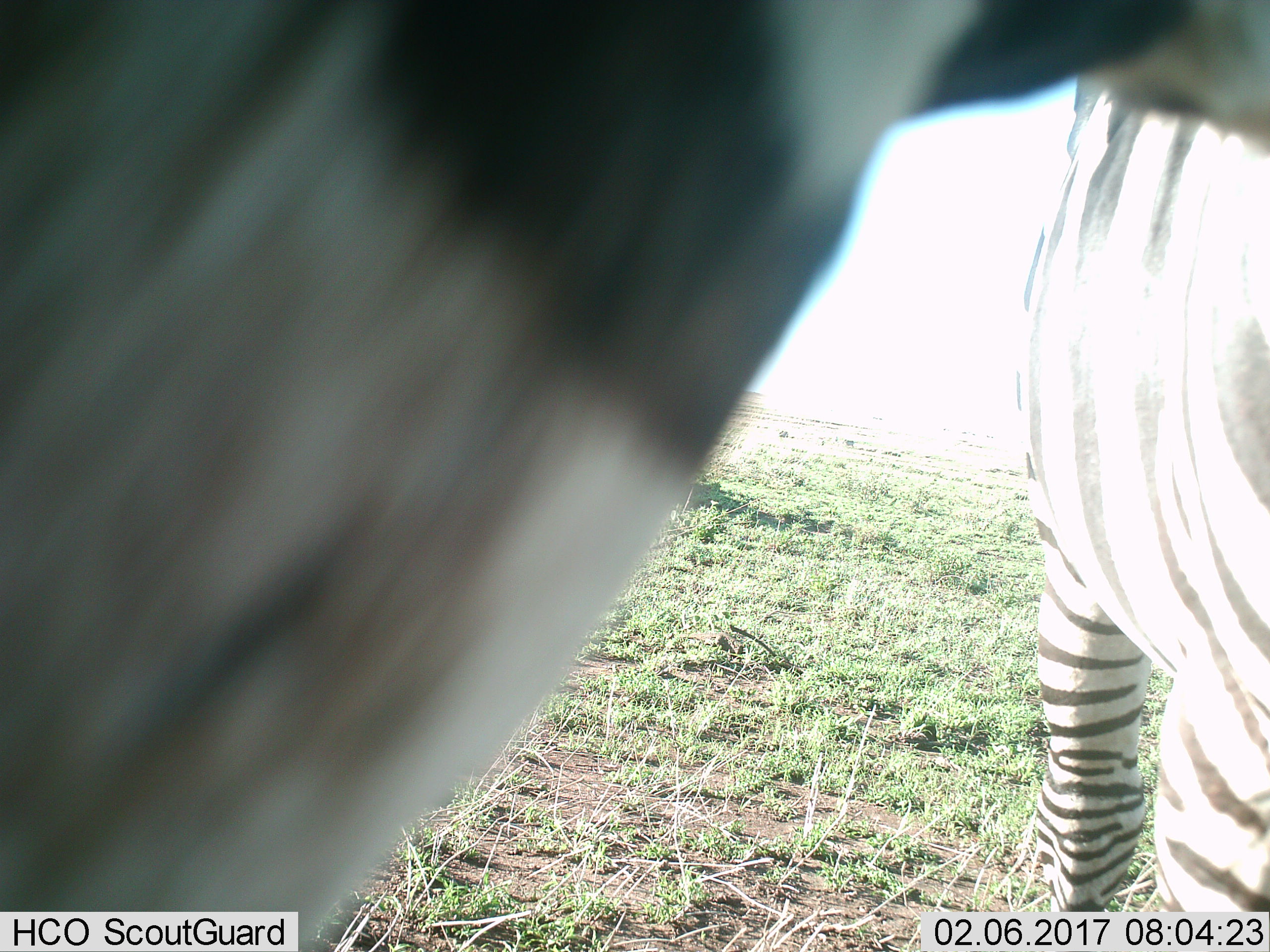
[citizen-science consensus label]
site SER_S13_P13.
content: unidentified animal